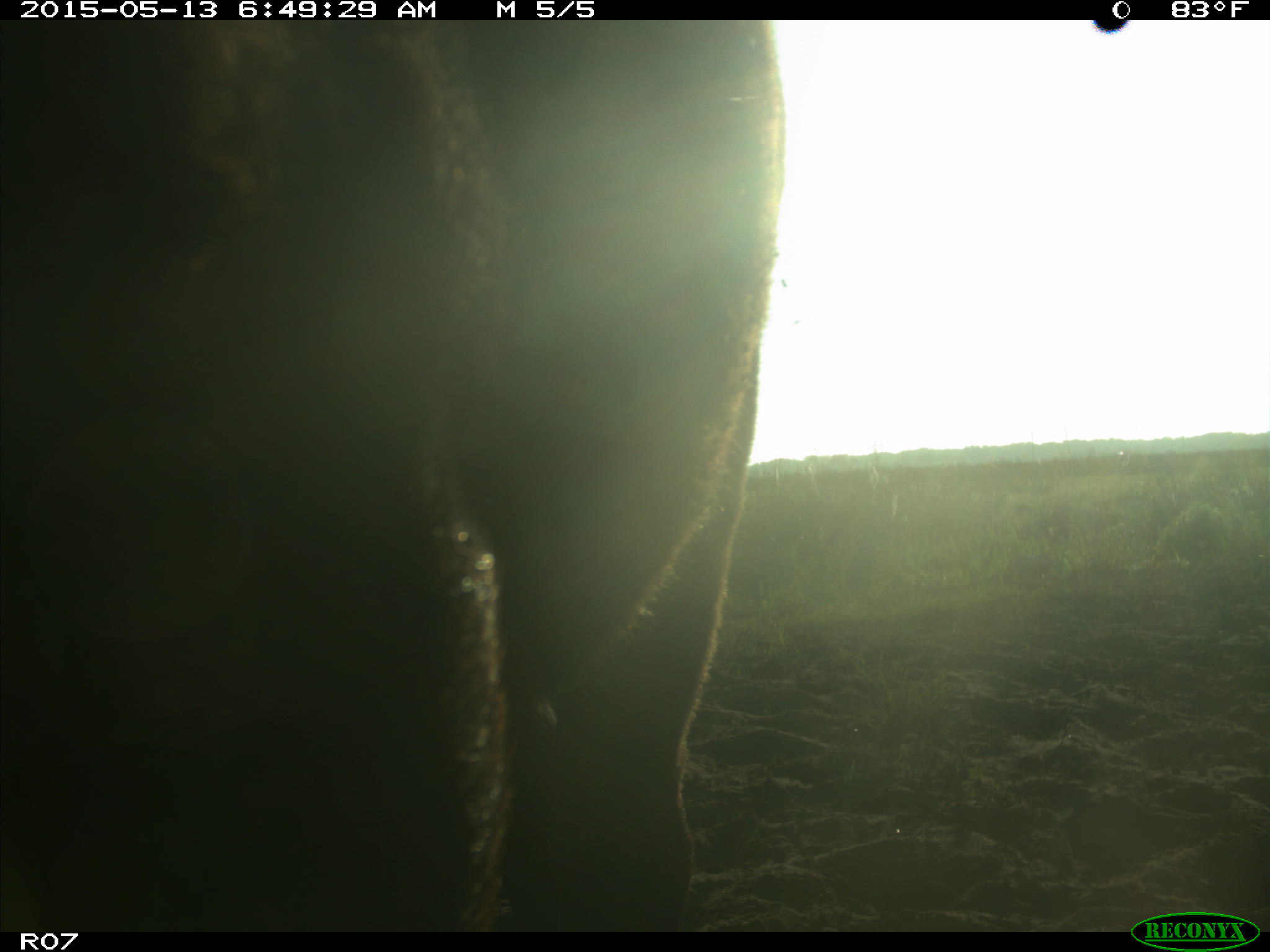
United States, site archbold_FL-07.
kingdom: Animalia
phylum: Chordata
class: Mammalia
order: Artiodactyla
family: Bovidae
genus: Bos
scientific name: Bos taurus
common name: domestic cow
Bos taurus (domestic cow).